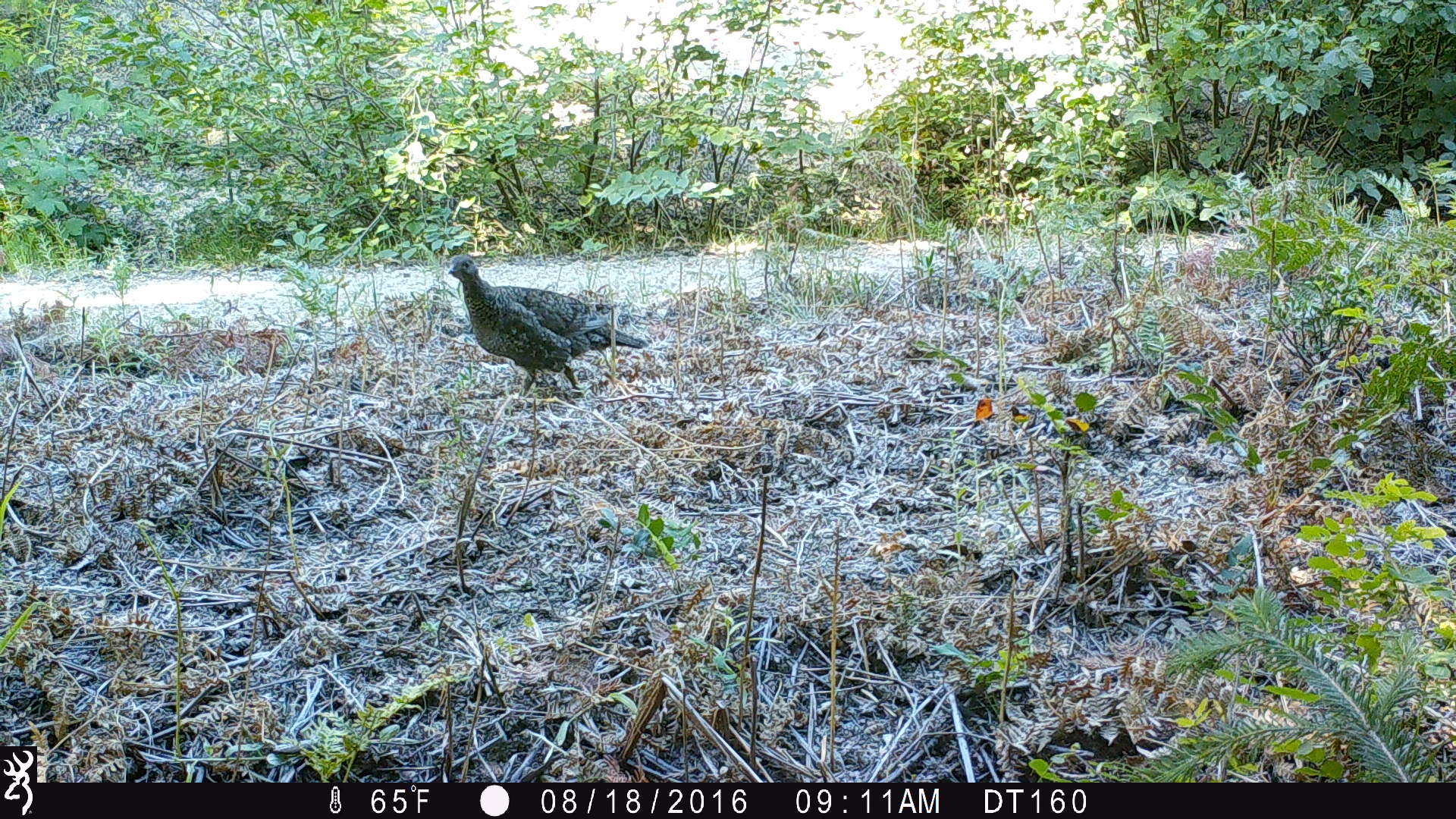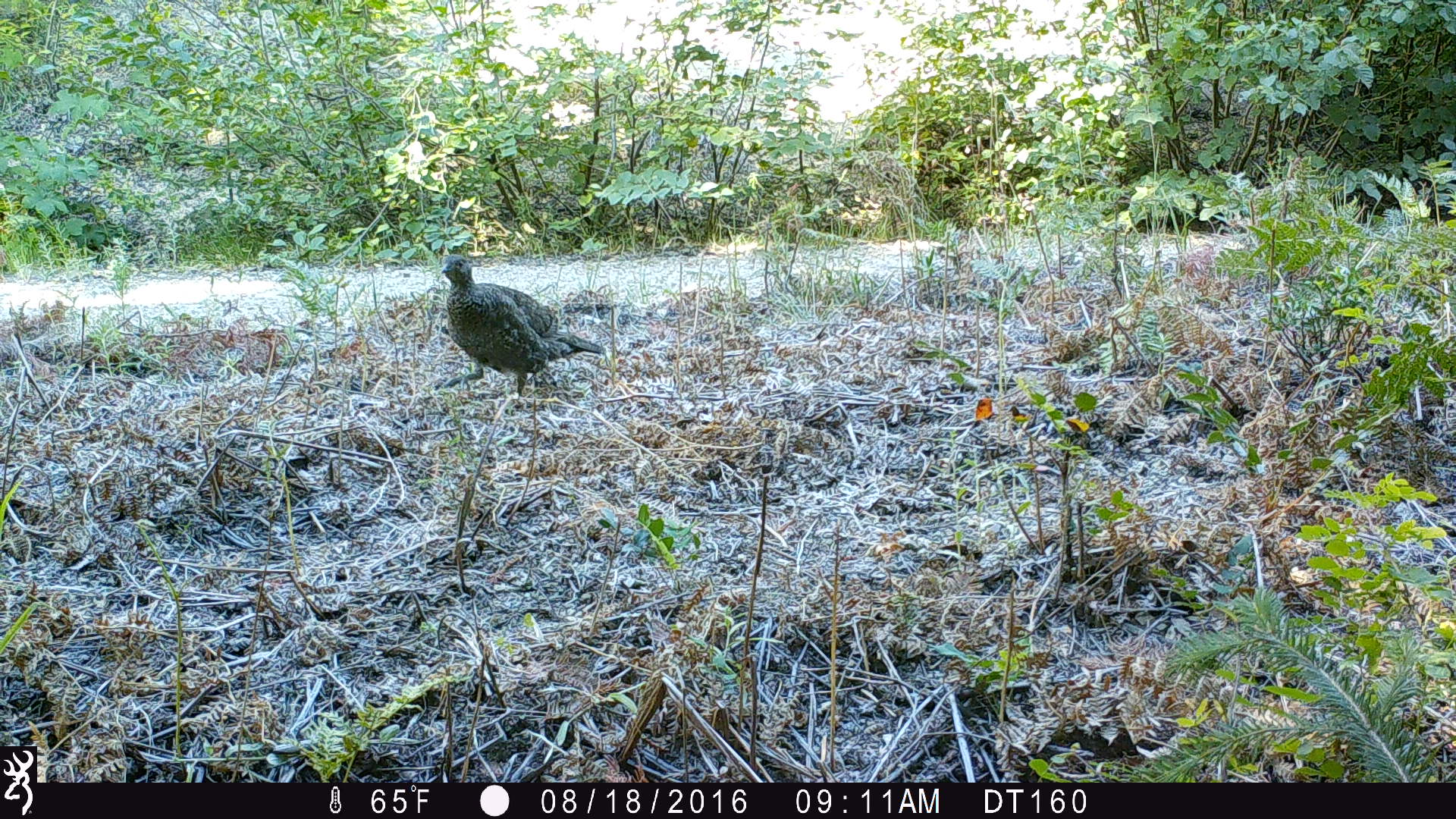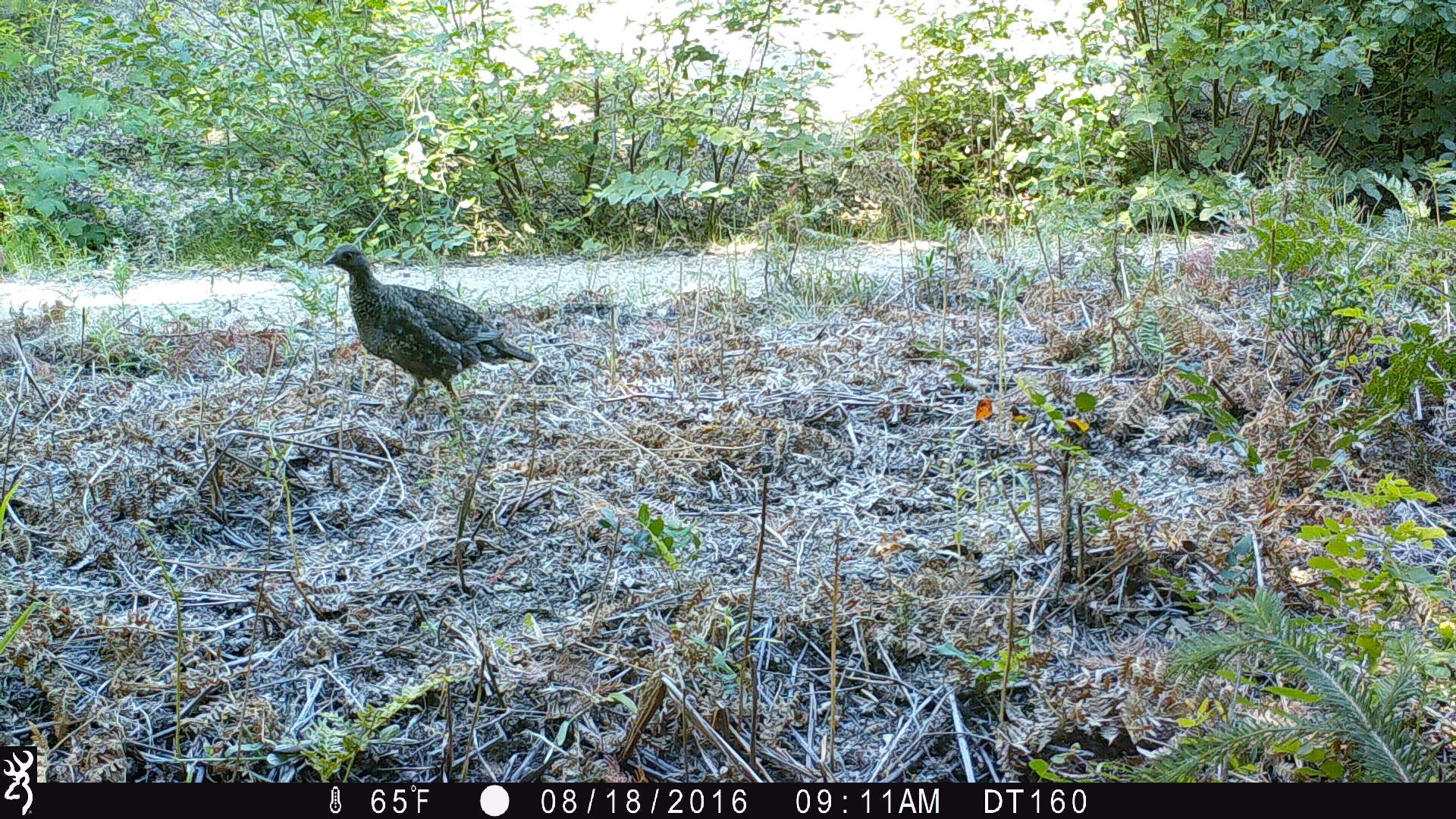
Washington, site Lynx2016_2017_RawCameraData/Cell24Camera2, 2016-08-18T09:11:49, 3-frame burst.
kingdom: Animalia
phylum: Chordata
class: Aves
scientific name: Aves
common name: birds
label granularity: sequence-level